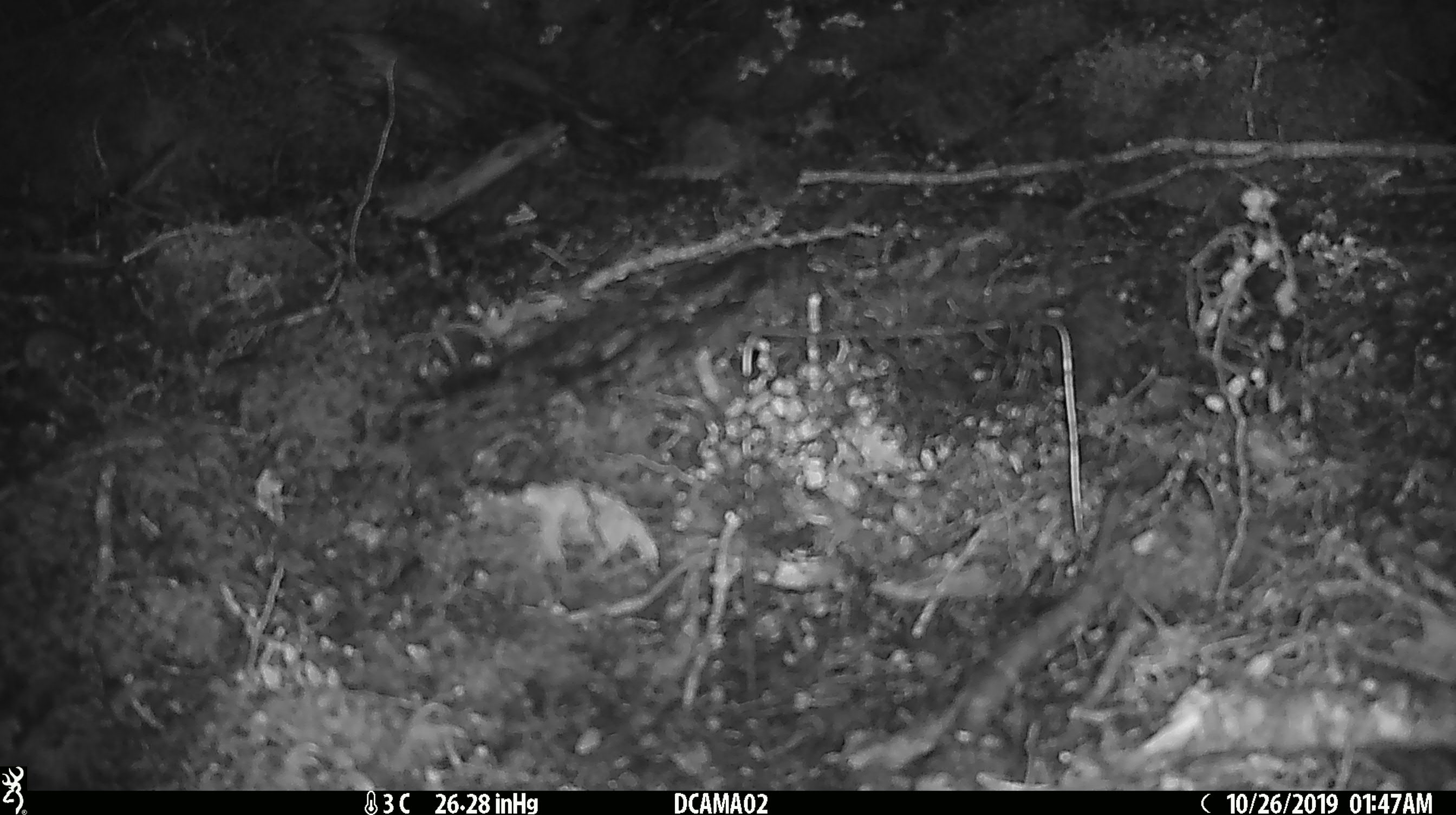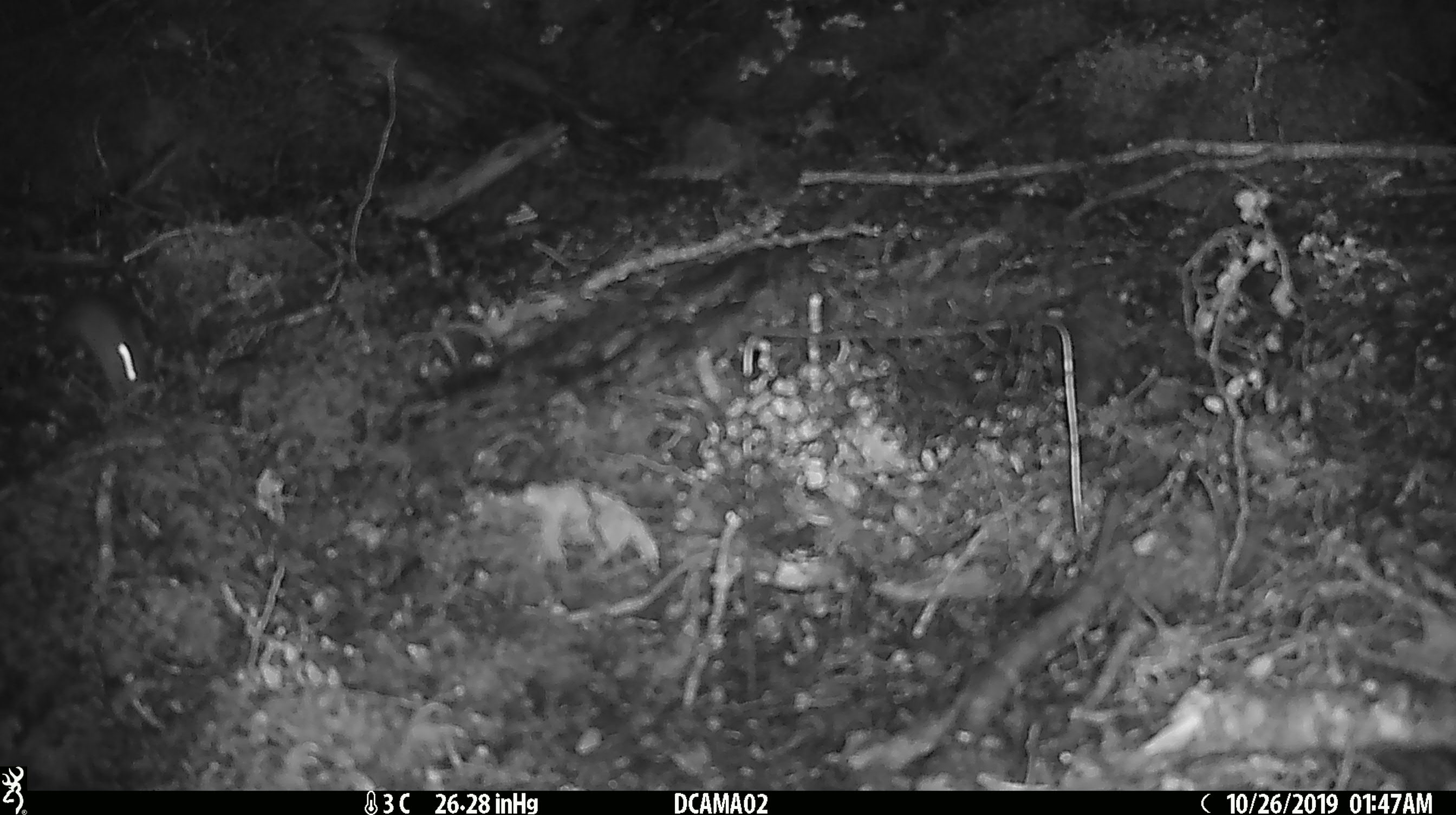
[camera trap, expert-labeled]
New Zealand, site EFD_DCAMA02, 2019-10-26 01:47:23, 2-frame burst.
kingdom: Animalia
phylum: Chordata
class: Mammalia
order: Rodentia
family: Muridae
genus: Mus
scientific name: Mus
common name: mouse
Mouse (Mus).